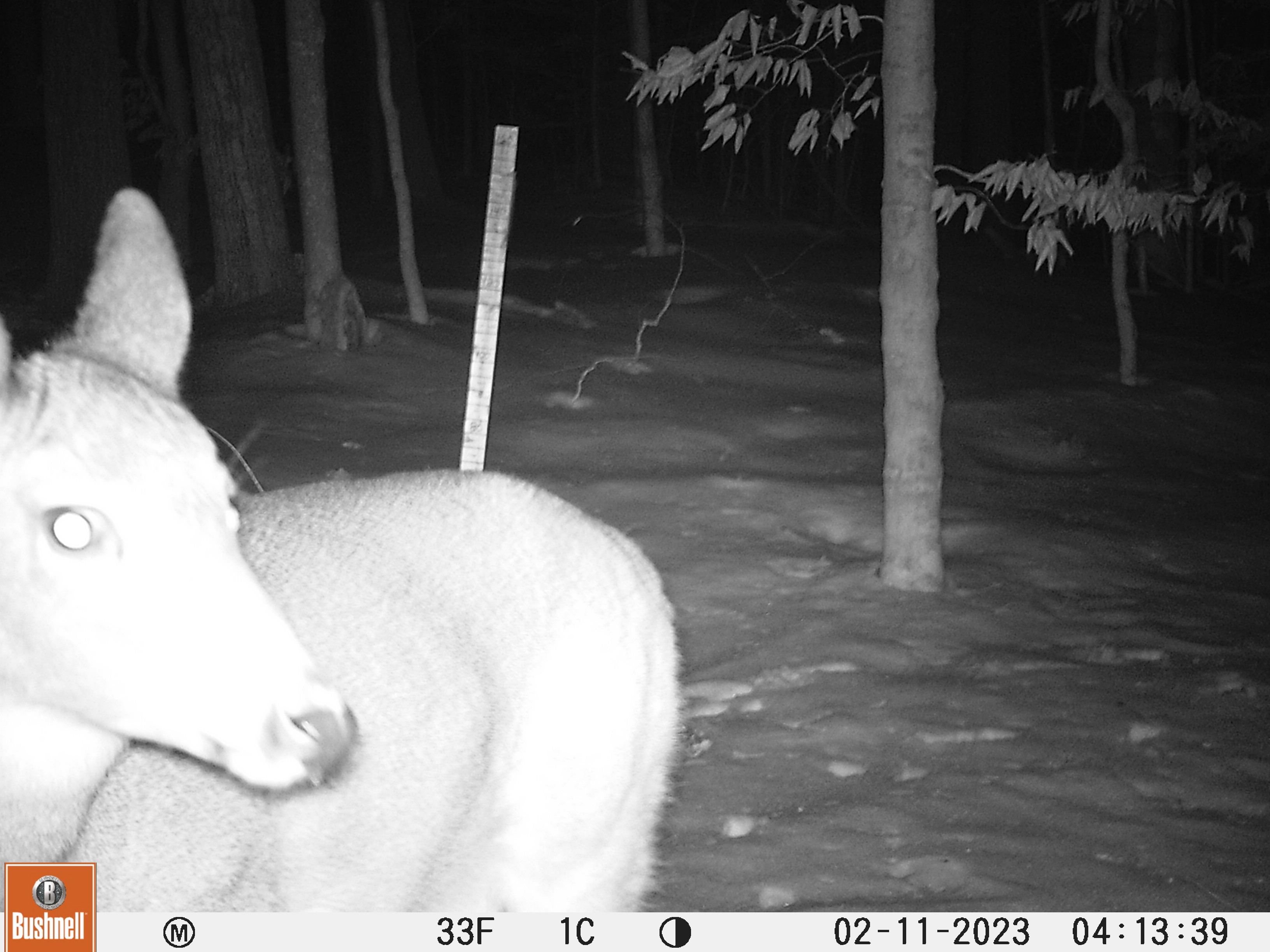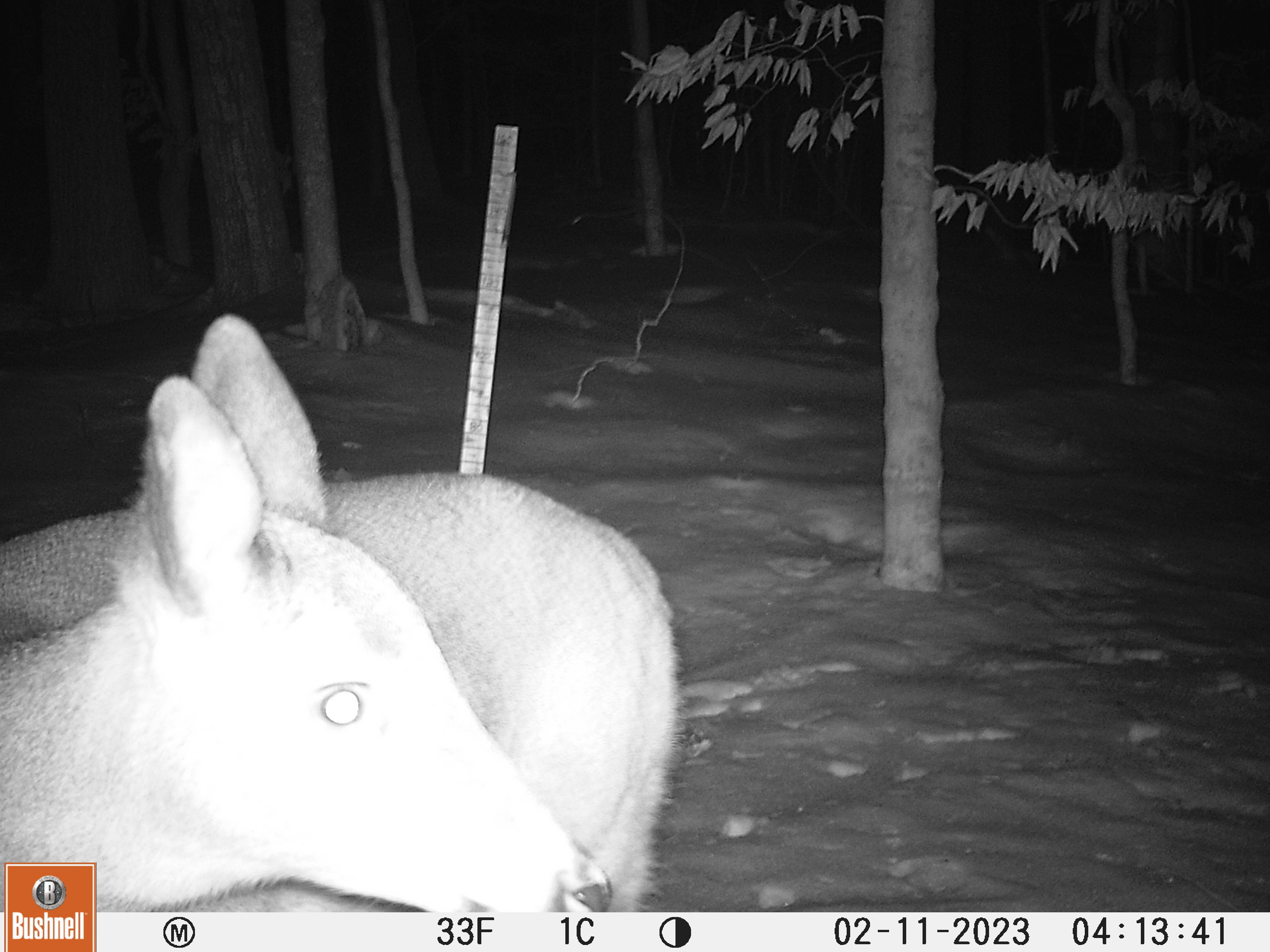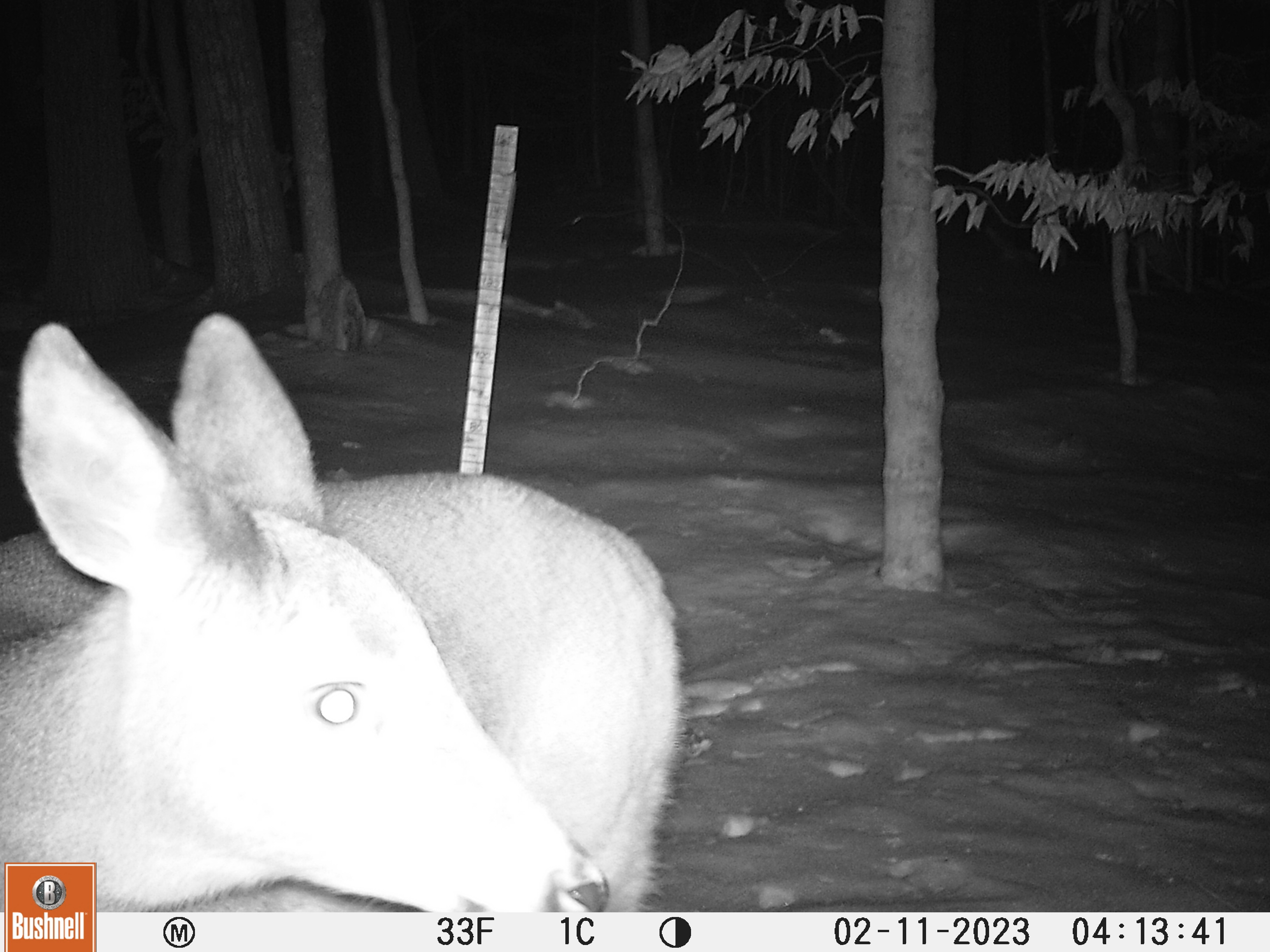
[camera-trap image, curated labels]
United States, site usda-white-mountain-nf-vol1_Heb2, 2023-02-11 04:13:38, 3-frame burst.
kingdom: Animalia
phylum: Chordata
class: Mammalia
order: Artiodactyla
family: Cervidae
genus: Odocoileus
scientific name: Odocoileus virginianus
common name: white-tailed deer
White-tailed deer (Odocoileus virginianus).